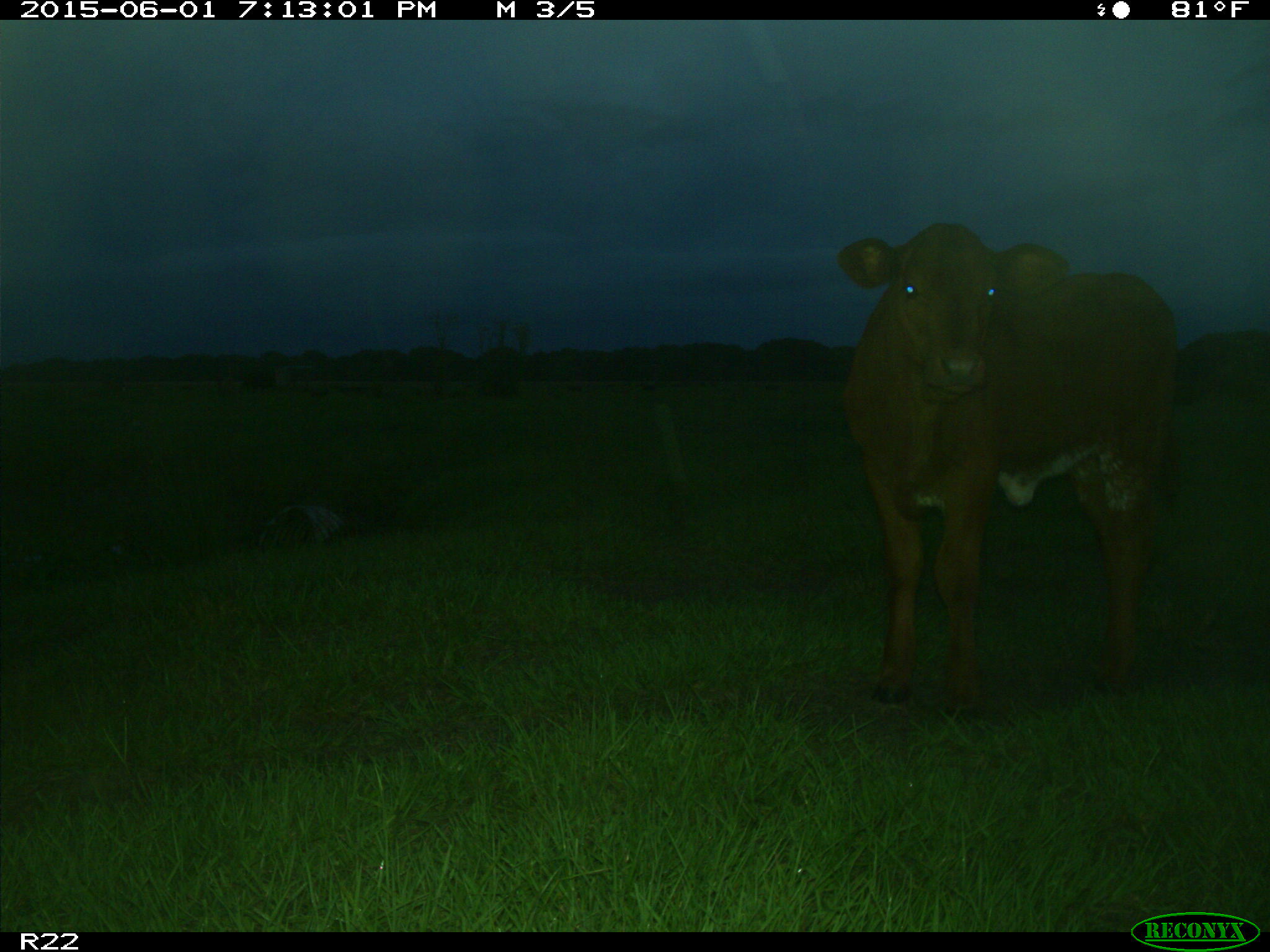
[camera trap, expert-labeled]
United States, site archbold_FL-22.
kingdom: Animalia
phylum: Chordata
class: Mammalia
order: Artiodactyla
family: Bovidae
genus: Bos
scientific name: Bos taurus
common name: domestic cow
Bos taurus (domestic cow).